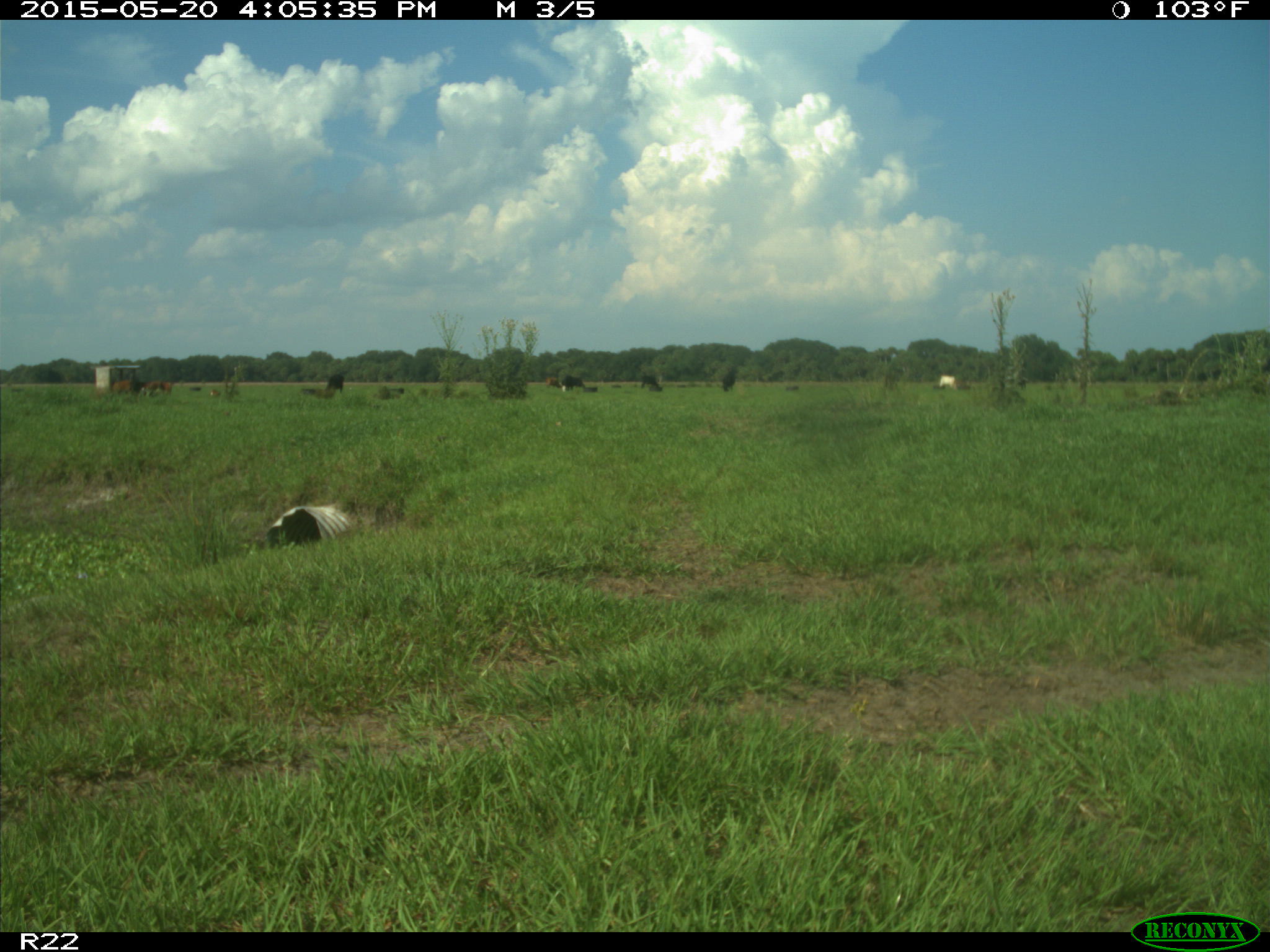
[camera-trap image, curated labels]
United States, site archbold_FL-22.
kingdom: Animalia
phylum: Chordata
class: Mammalia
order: Artiodactyla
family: Bovidae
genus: Bos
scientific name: Bos taurus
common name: domestic cow